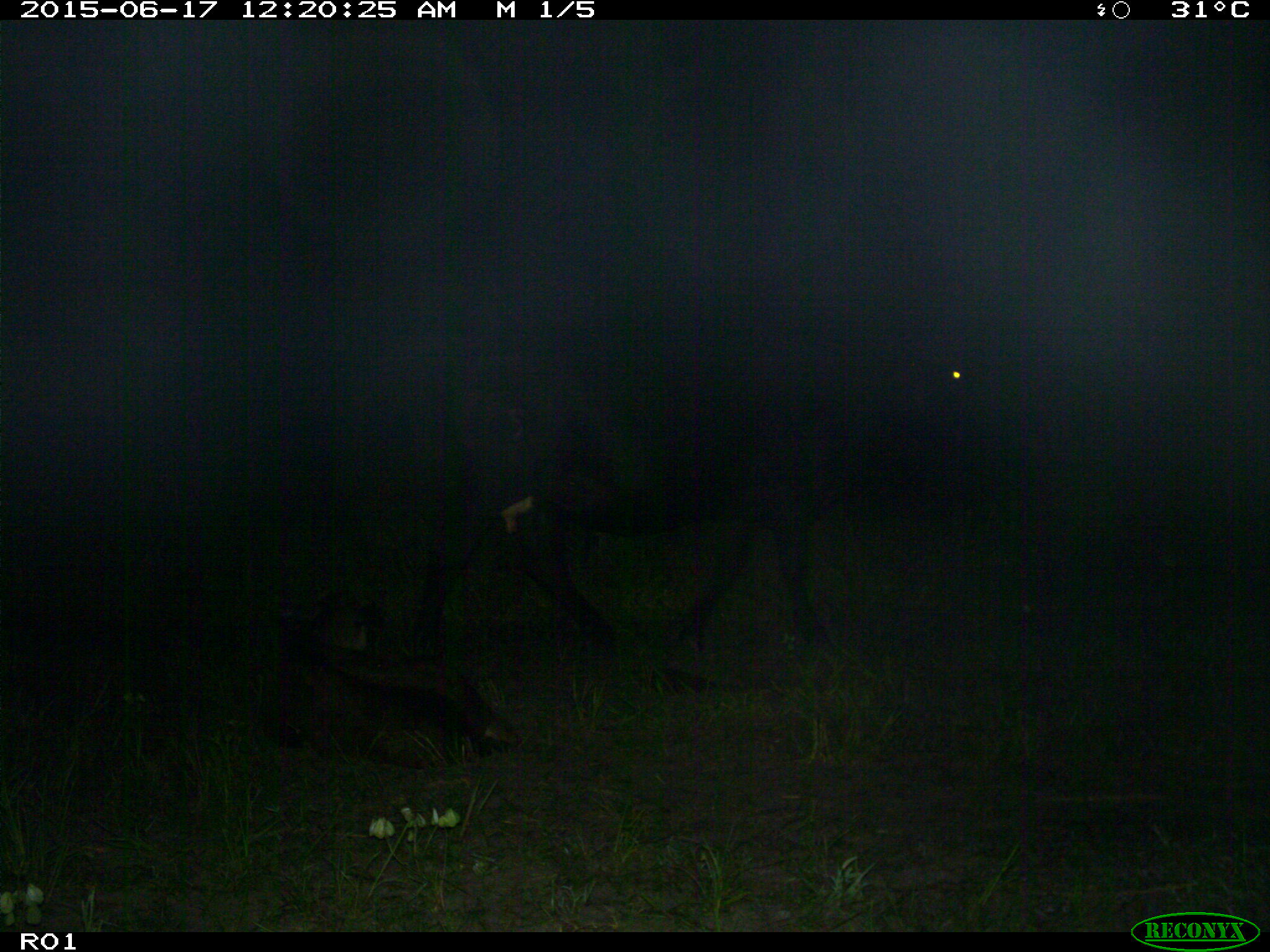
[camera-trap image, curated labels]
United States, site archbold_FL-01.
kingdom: Animalia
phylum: Chordata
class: Mammalia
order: Artiodactyla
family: Bovidae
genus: Bos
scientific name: Bos taurus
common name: domestic cow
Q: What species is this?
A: Bos taurus (domestic cow).